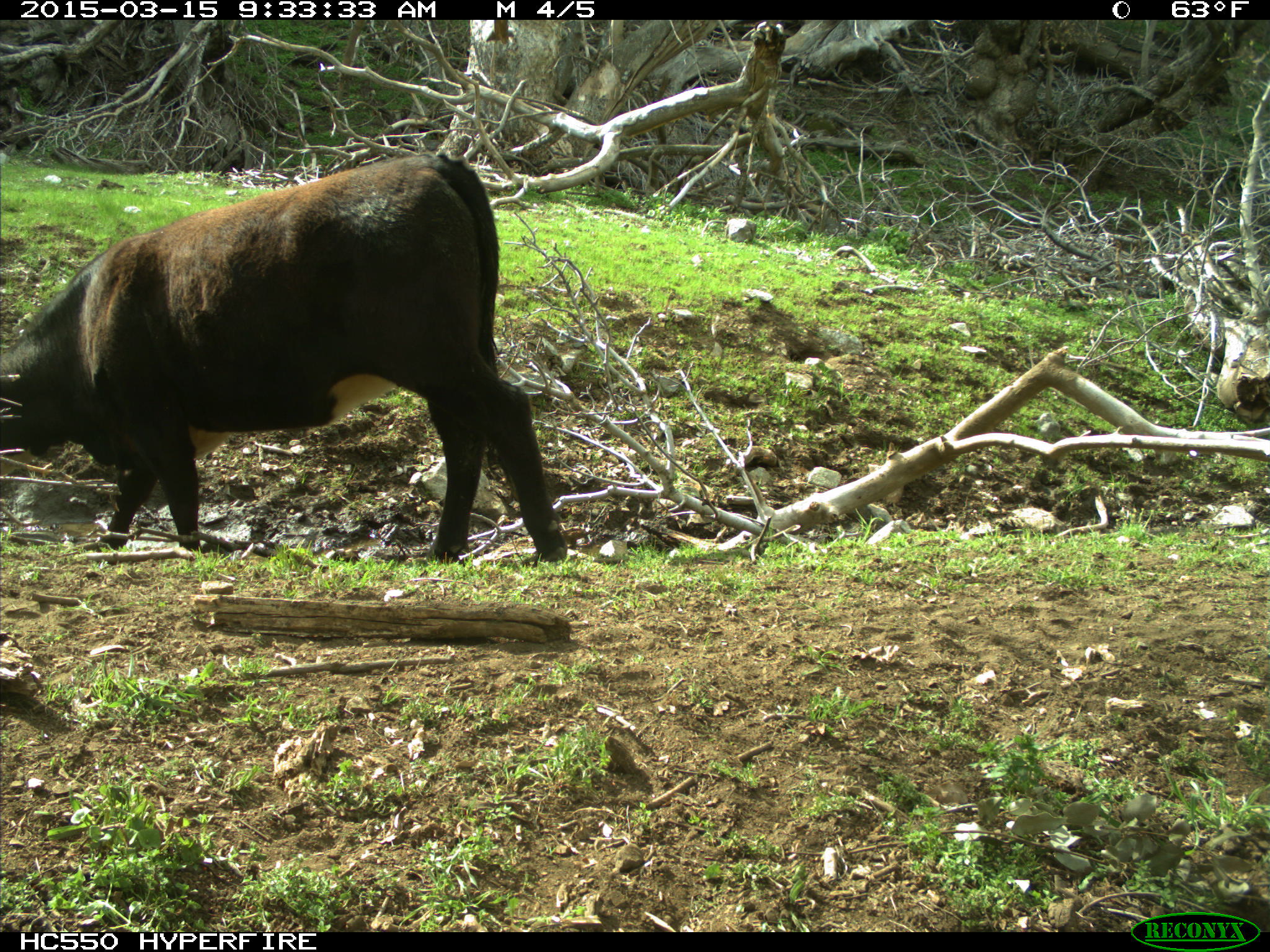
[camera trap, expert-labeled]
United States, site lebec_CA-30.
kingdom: Animalia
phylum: Chordata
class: Mammalia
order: Artiodactyla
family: Bovidae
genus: Bos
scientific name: Bos taurus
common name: domestic cow